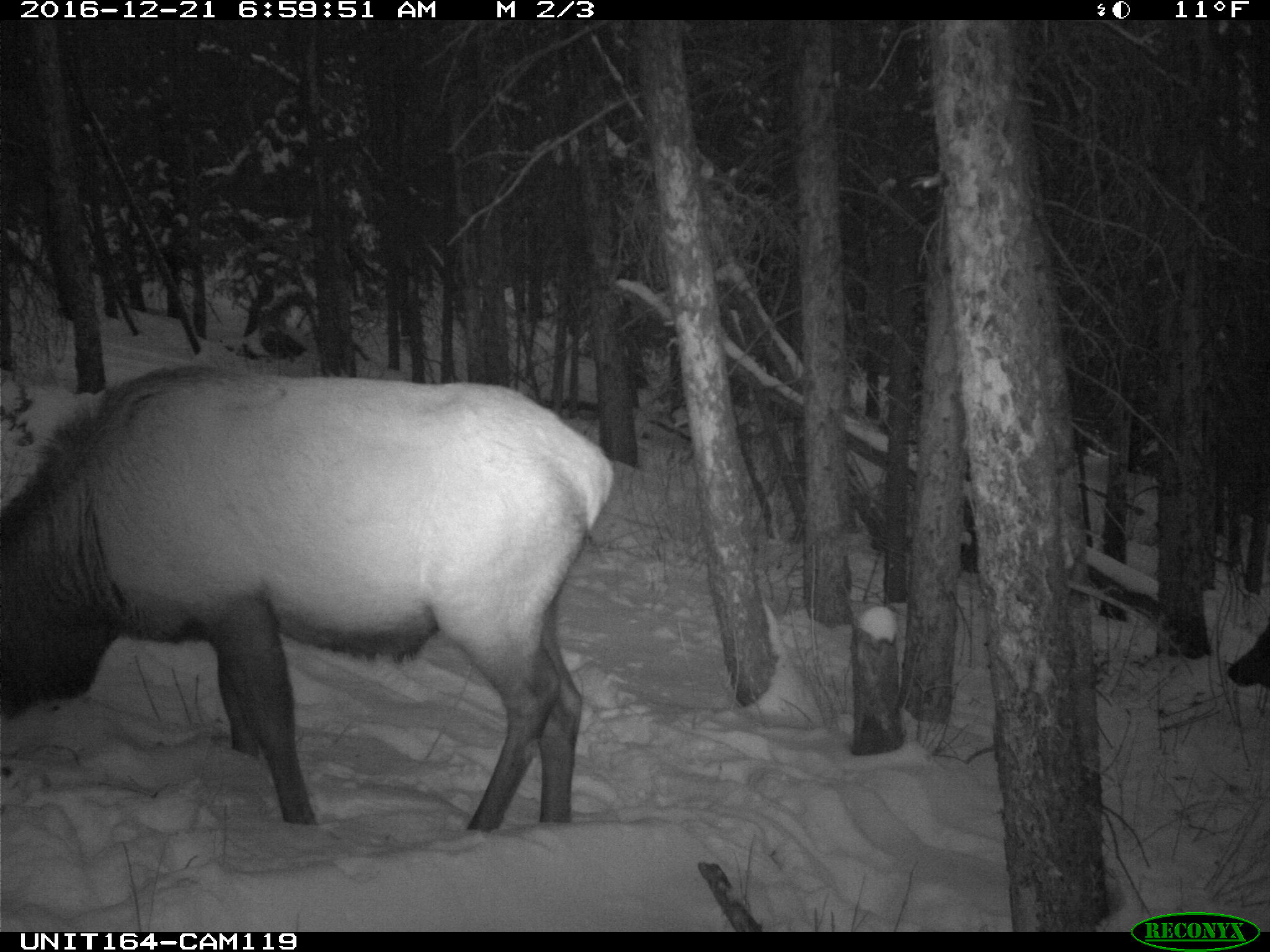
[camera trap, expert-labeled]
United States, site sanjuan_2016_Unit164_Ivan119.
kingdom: Animalia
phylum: Chordata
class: Mammalia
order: Artiodactyla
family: Cervidae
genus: Cervus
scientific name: Cervus elaphus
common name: red deer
Cervus elaphus (red deer).